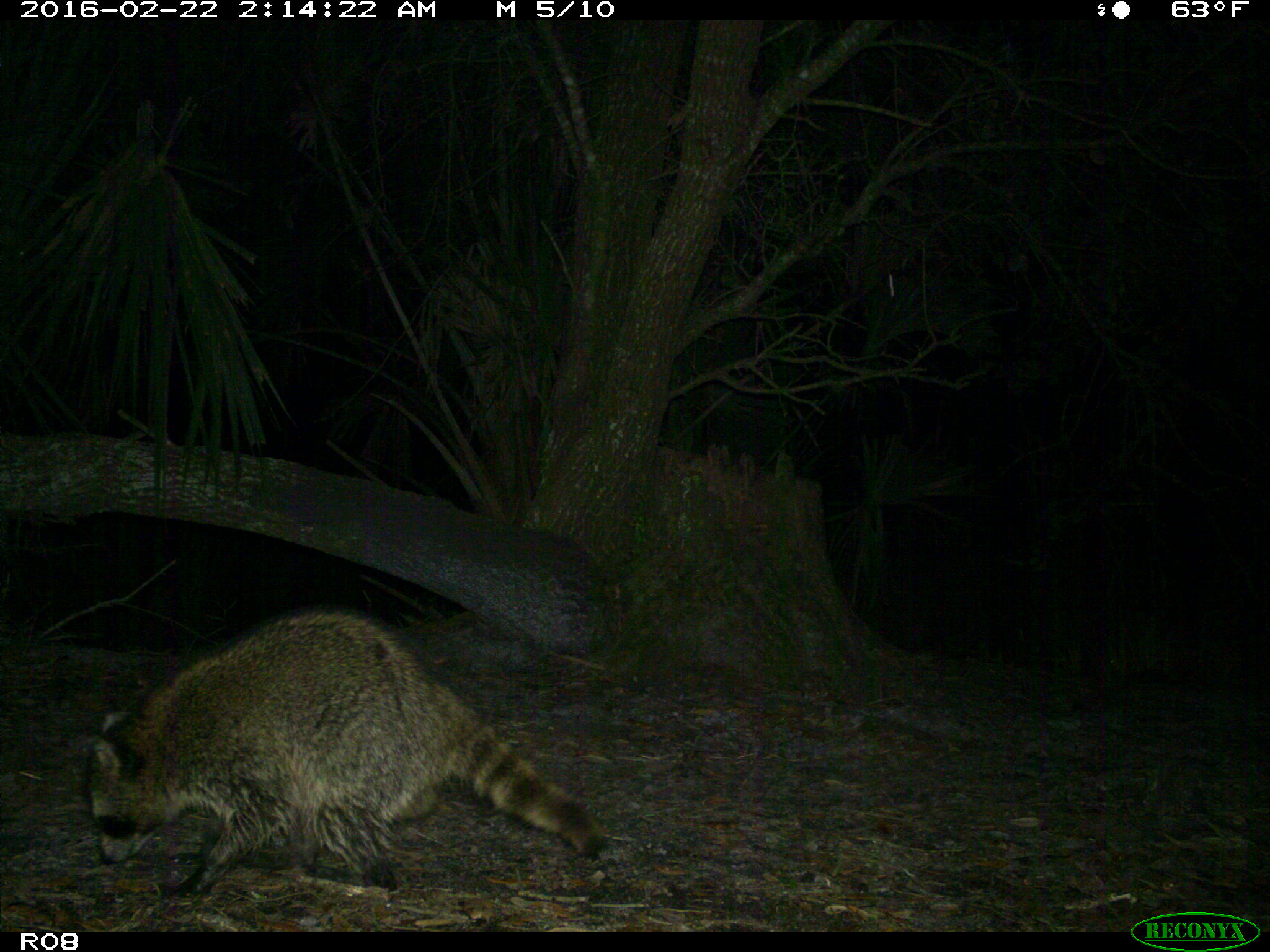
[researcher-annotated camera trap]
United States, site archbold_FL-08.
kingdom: Animalia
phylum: Chordata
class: Mammalia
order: Carnivora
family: Procyonidae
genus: Procyon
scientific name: Procyon lotor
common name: common raccoon